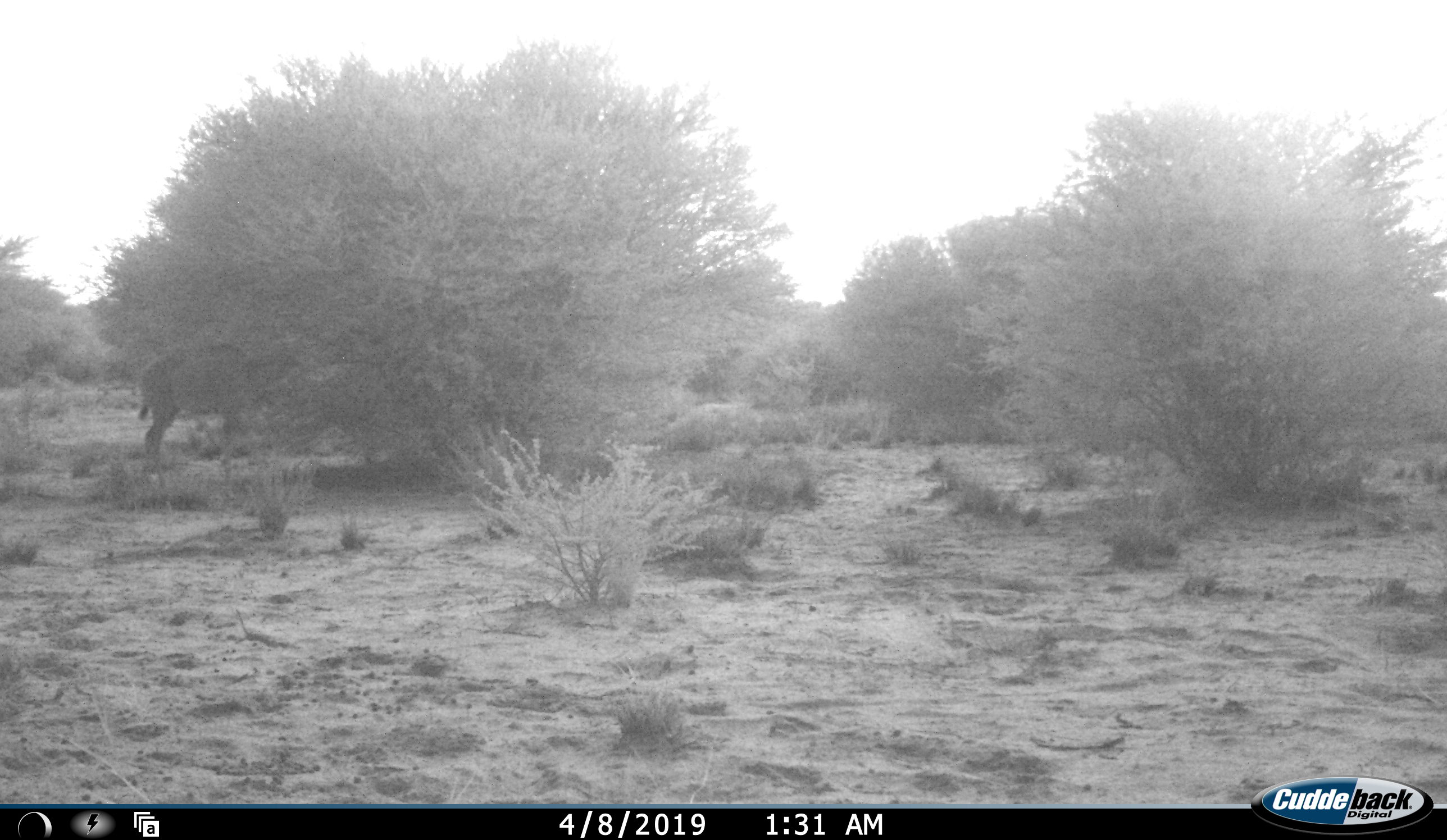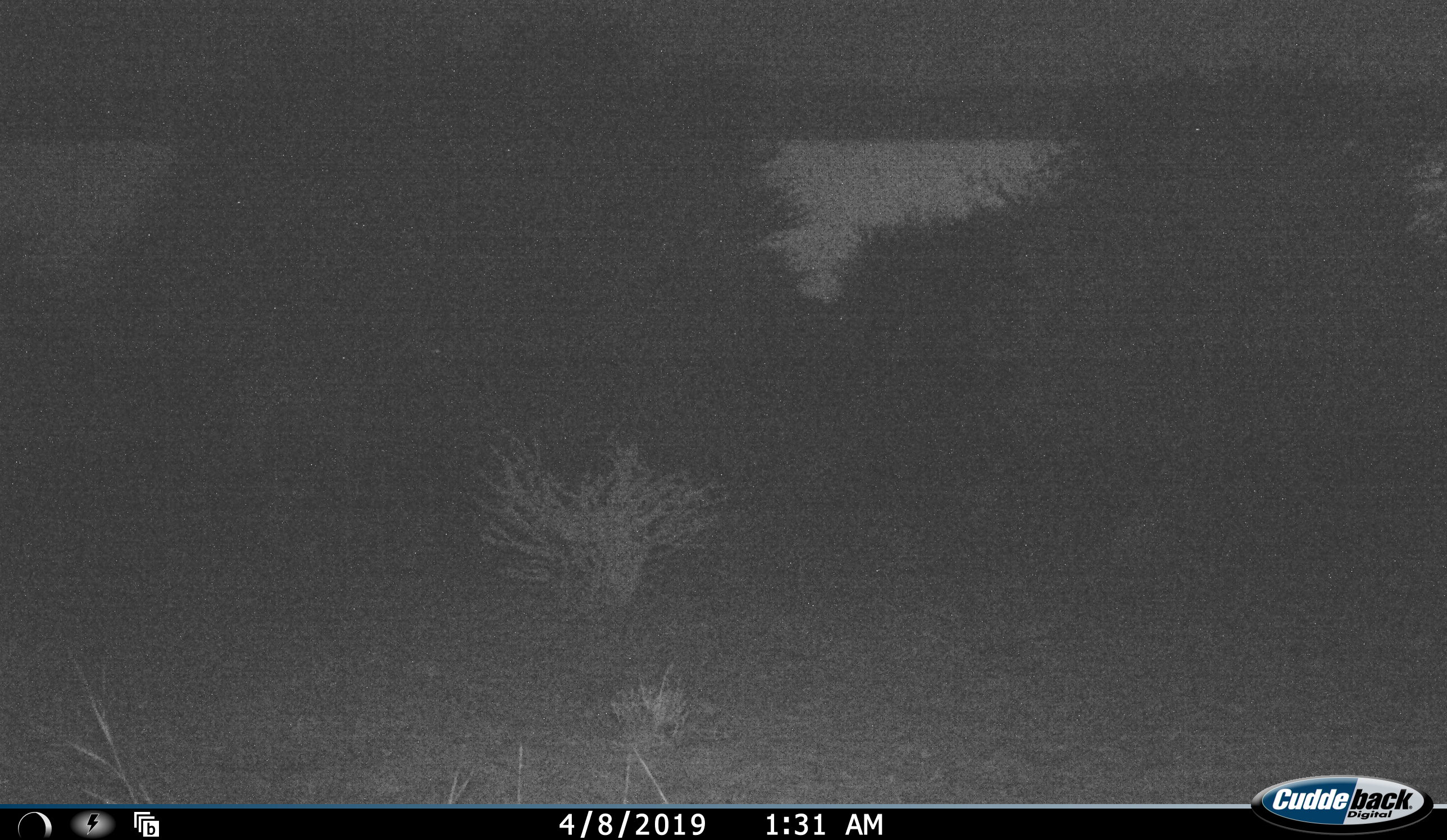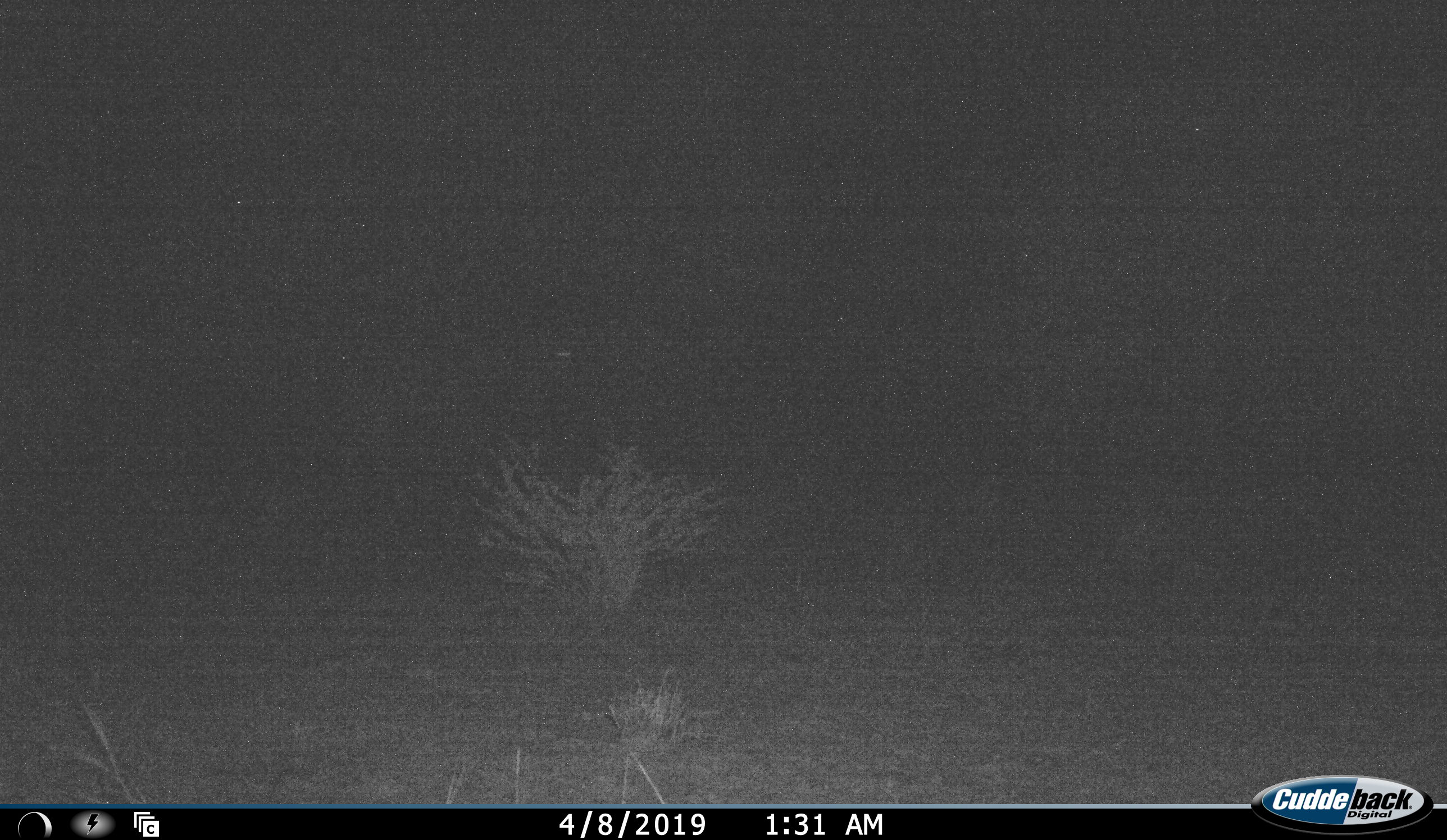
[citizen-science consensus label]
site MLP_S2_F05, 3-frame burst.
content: unidentified animal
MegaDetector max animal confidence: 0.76